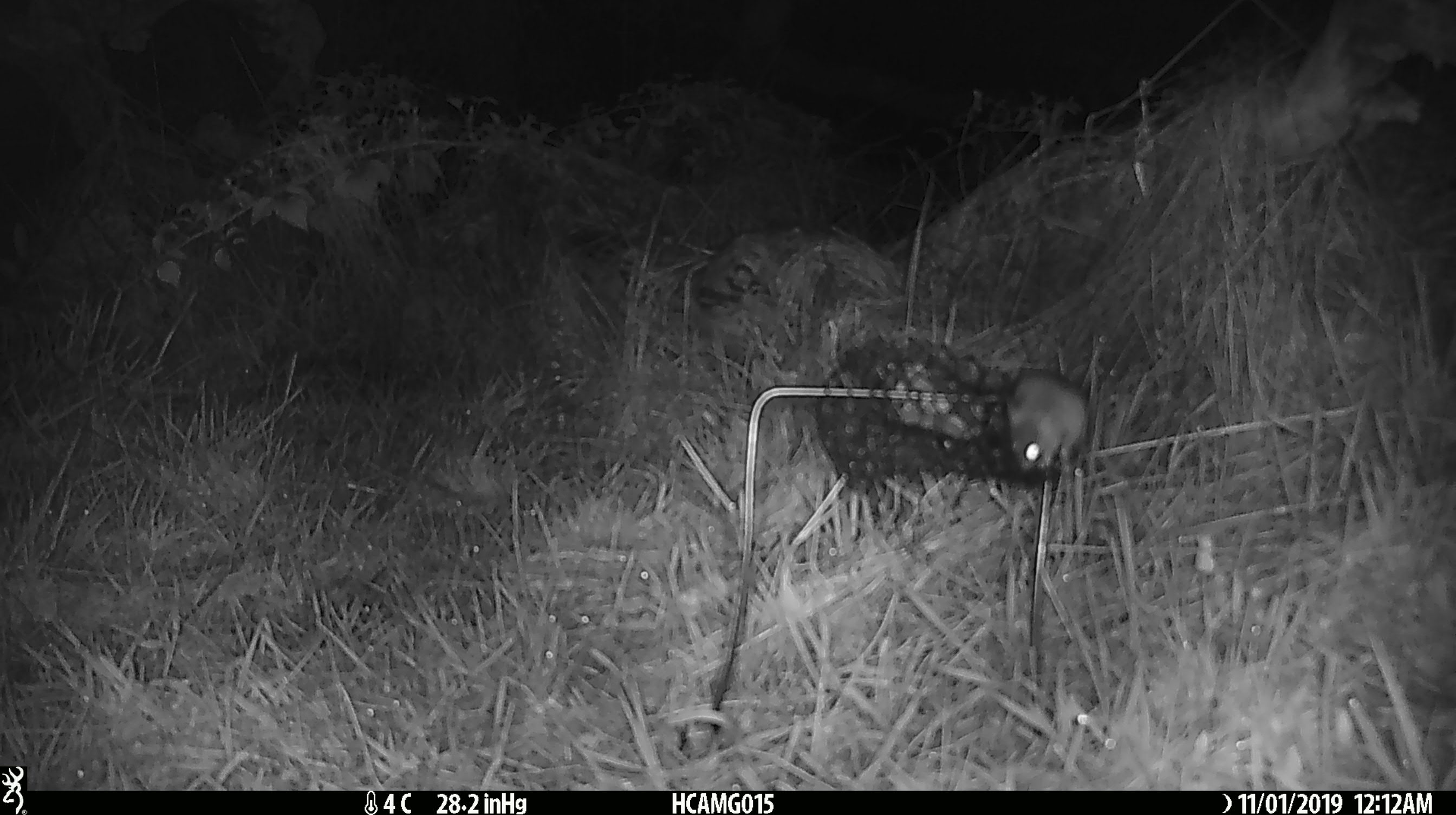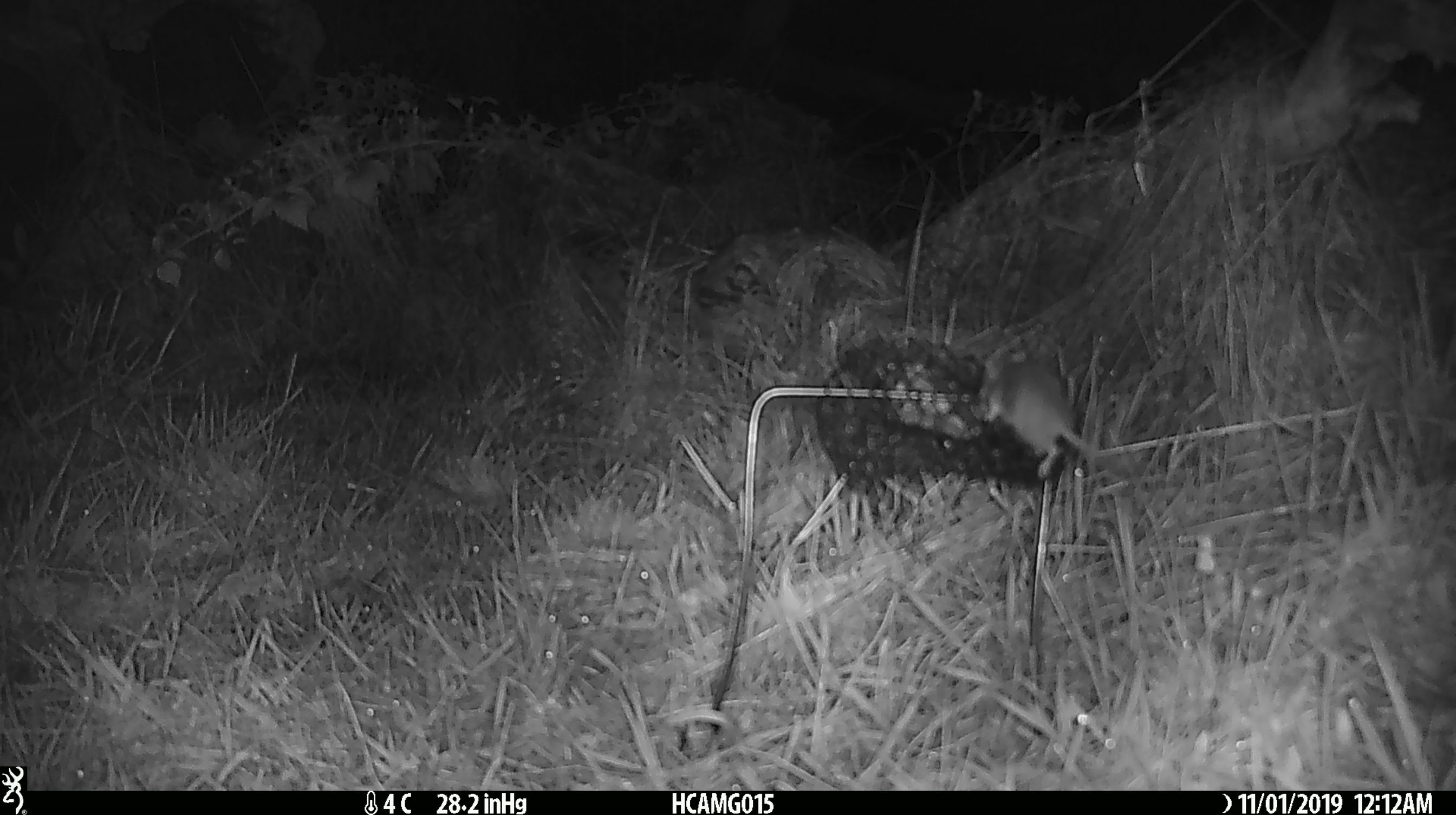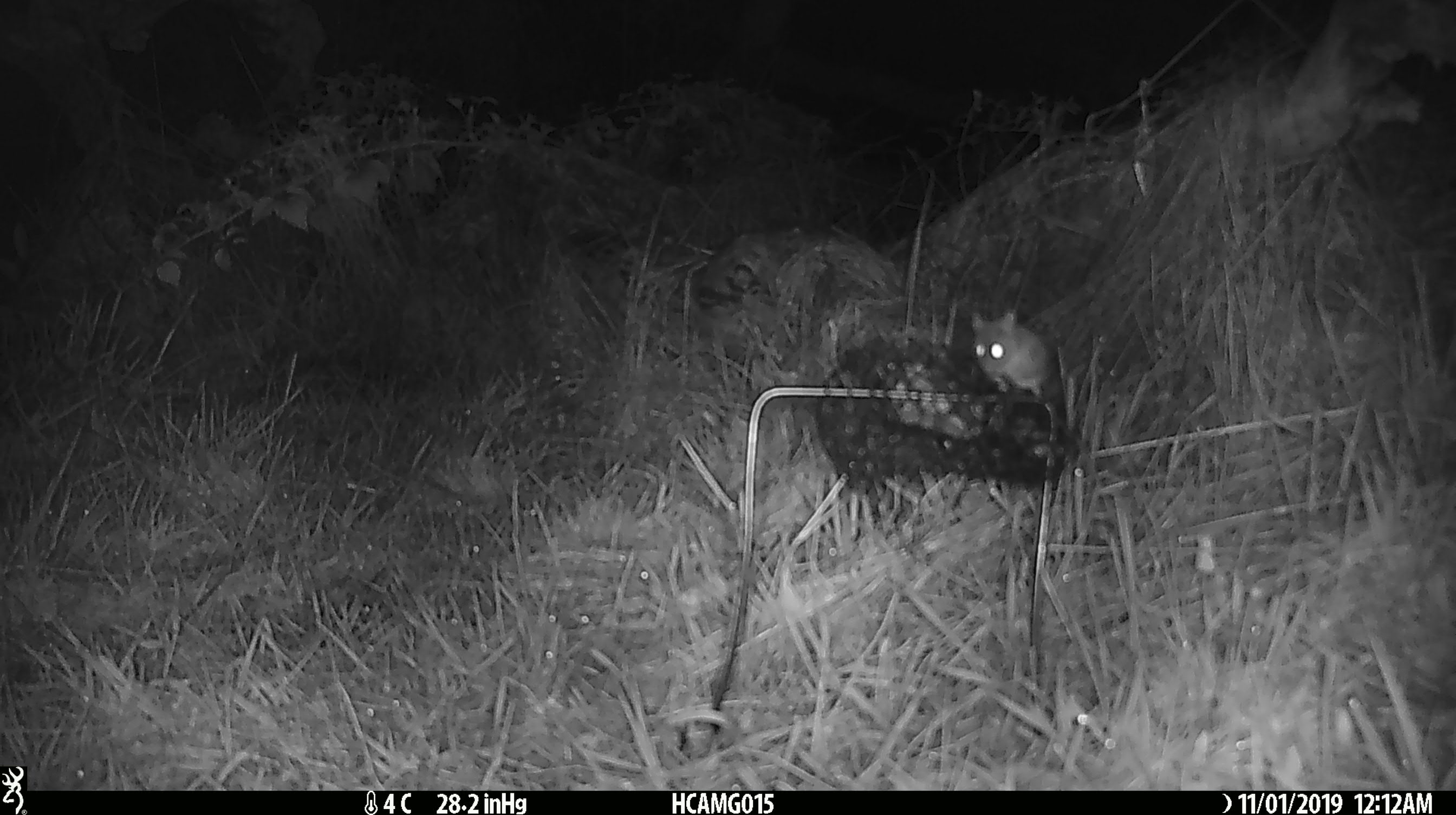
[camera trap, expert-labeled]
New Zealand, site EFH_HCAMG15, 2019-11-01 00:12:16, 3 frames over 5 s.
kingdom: Animalia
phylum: Chordata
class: Mammalia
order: Rodentia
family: Muridae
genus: Mus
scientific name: Mus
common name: mouse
Mouse (Mus).